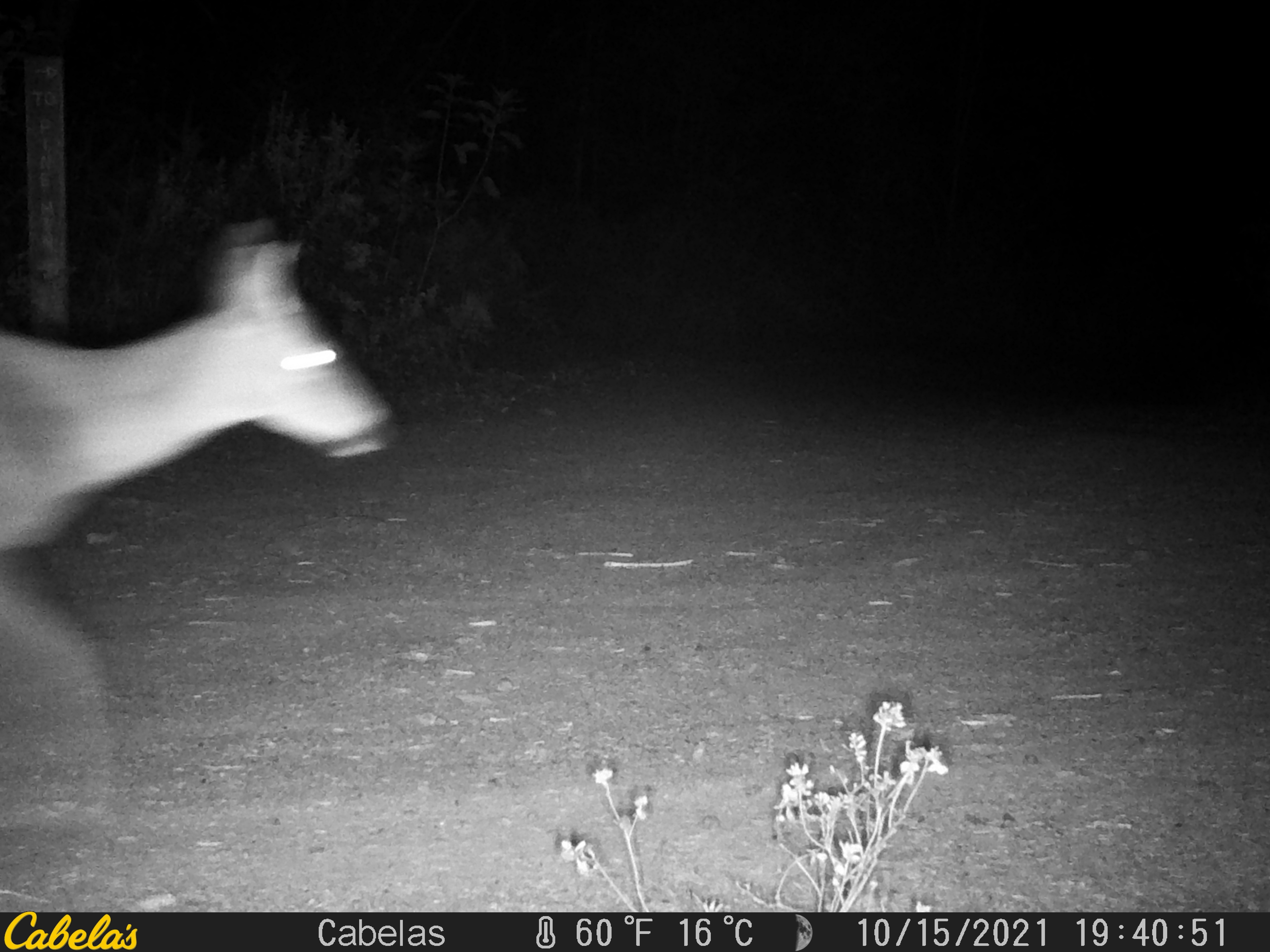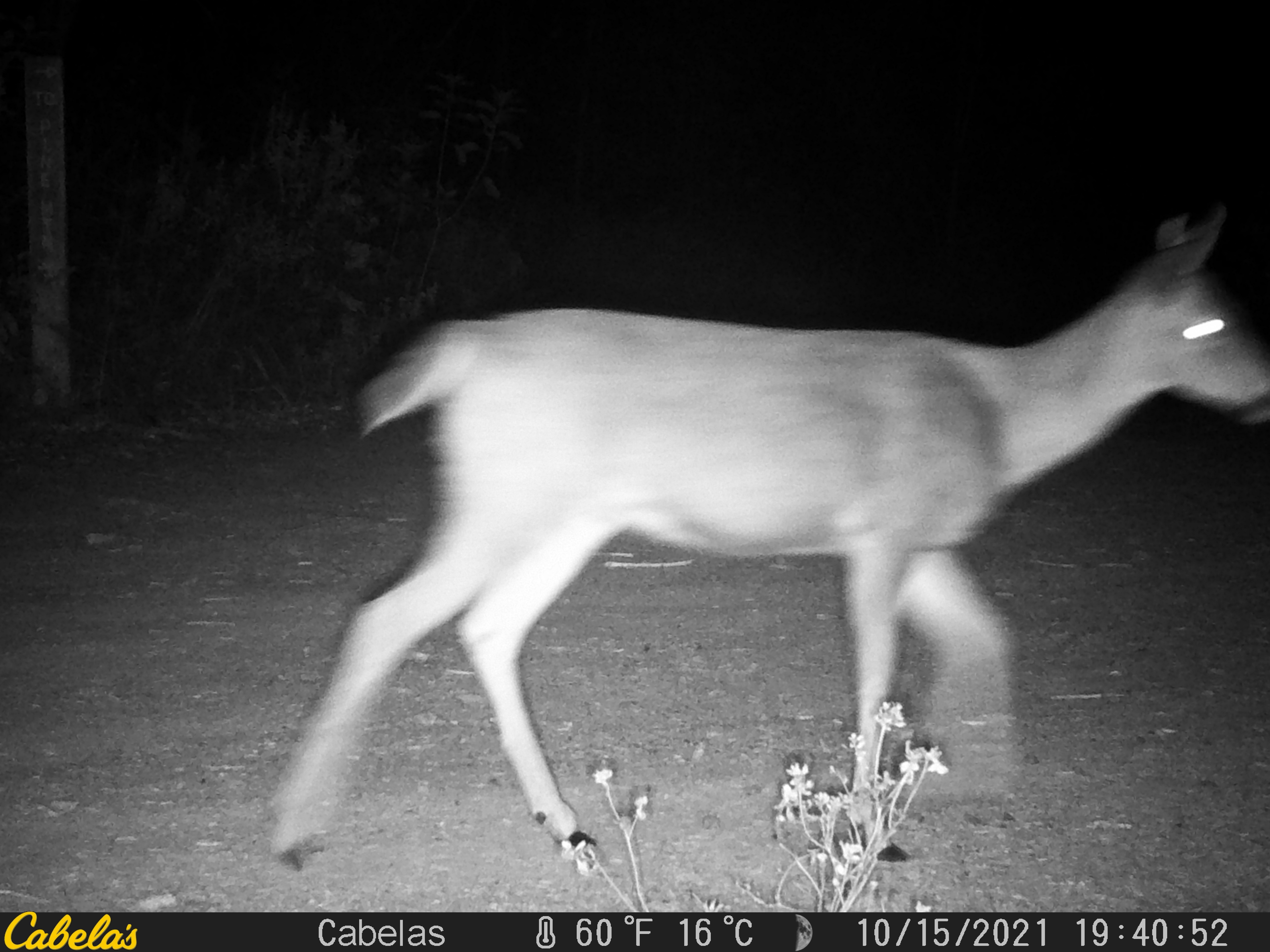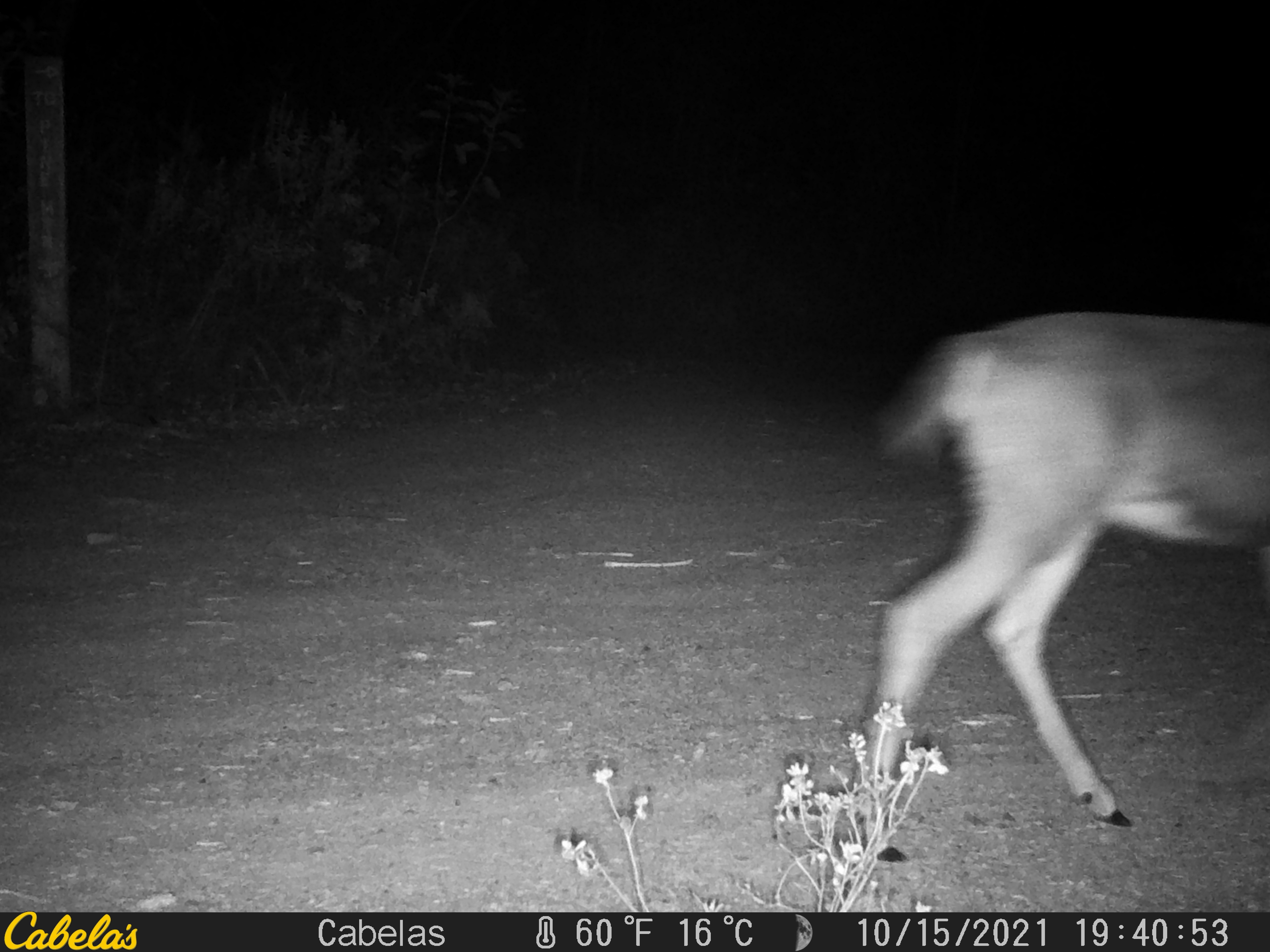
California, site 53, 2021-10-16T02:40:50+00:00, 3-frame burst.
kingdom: Animalia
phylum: Chordata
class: Mammalia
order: Artiodactyla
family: Cervidae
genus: Odocoileus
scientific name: Odocoileus hemionus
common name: mule deer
Mule deer (Odocoileus hemionus).